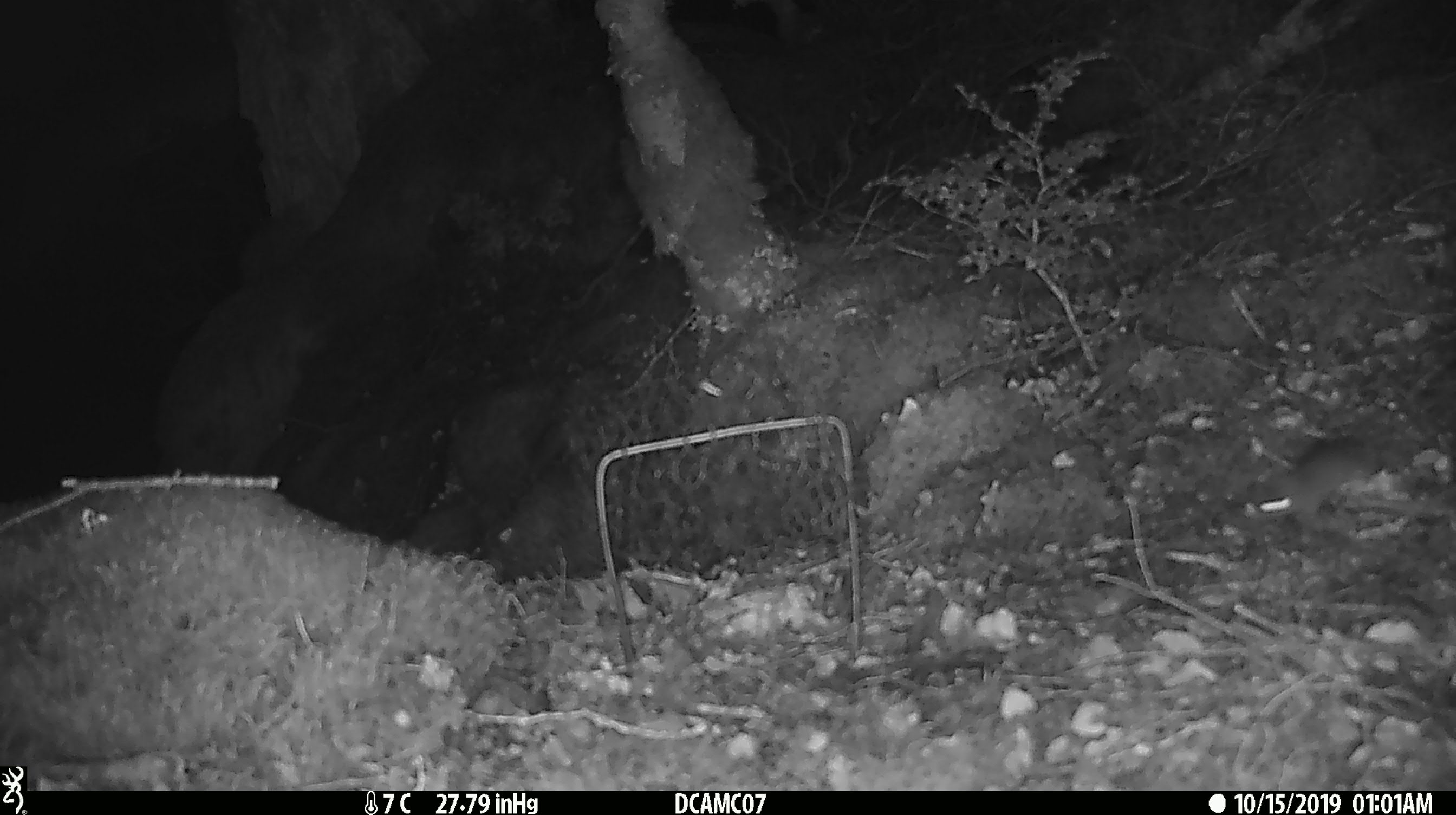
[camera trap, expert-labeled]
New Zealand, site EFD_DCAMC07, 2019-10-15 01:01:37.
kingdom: Animalia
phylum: Chordata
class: Mammalia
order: Rodentia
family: Muridae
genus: Mus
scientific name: Mus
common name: mouse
Mouse (Mus).